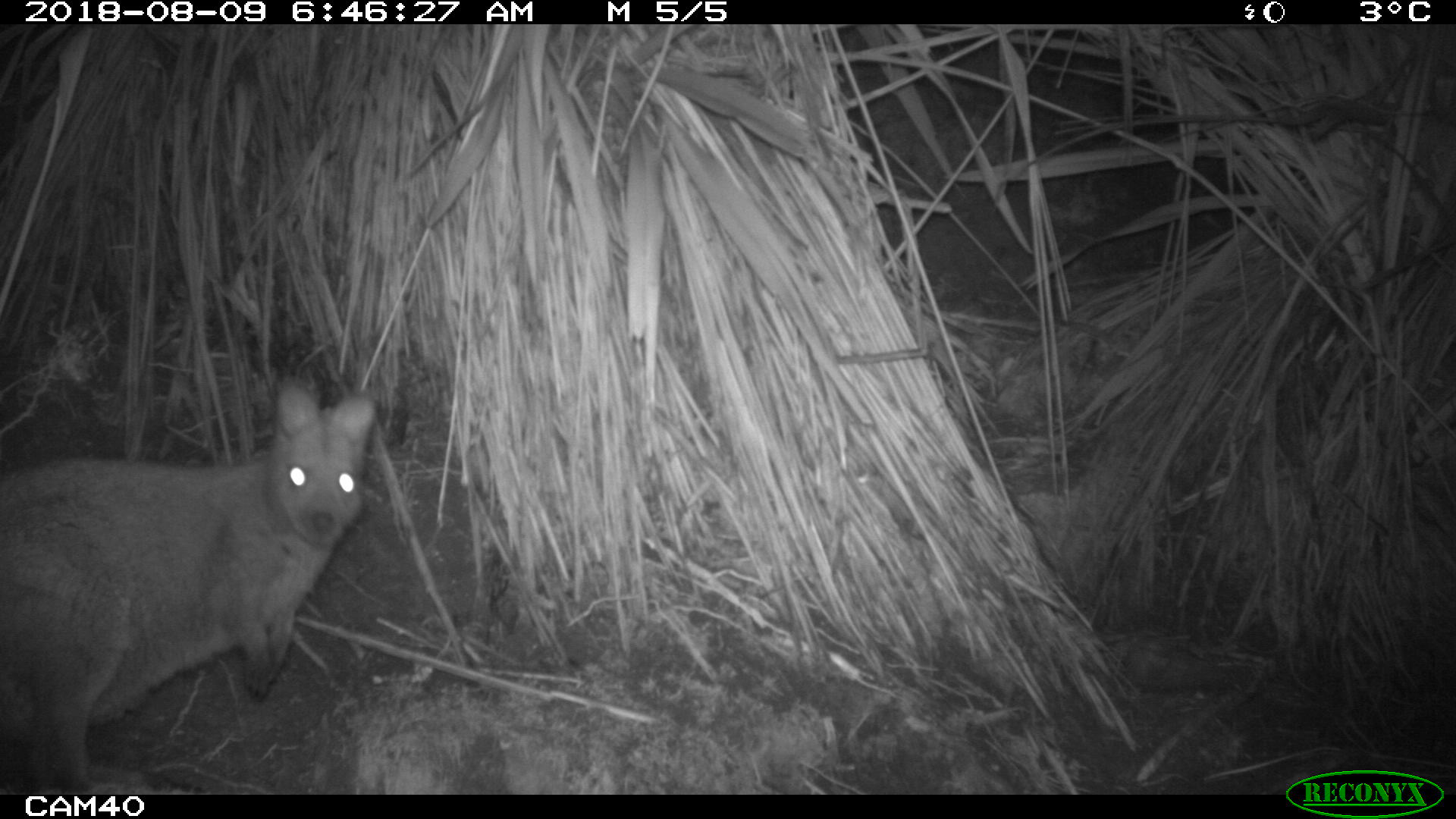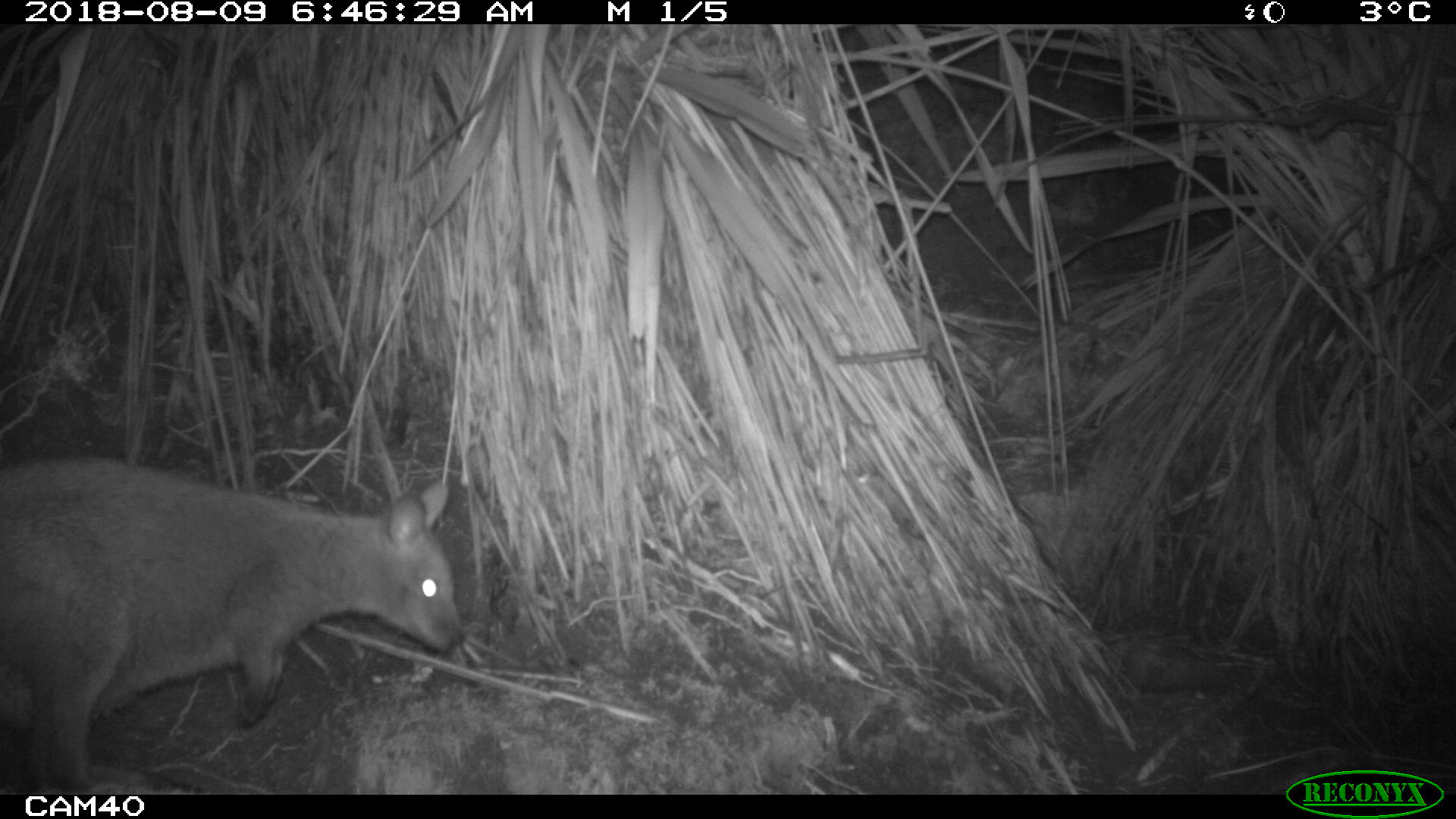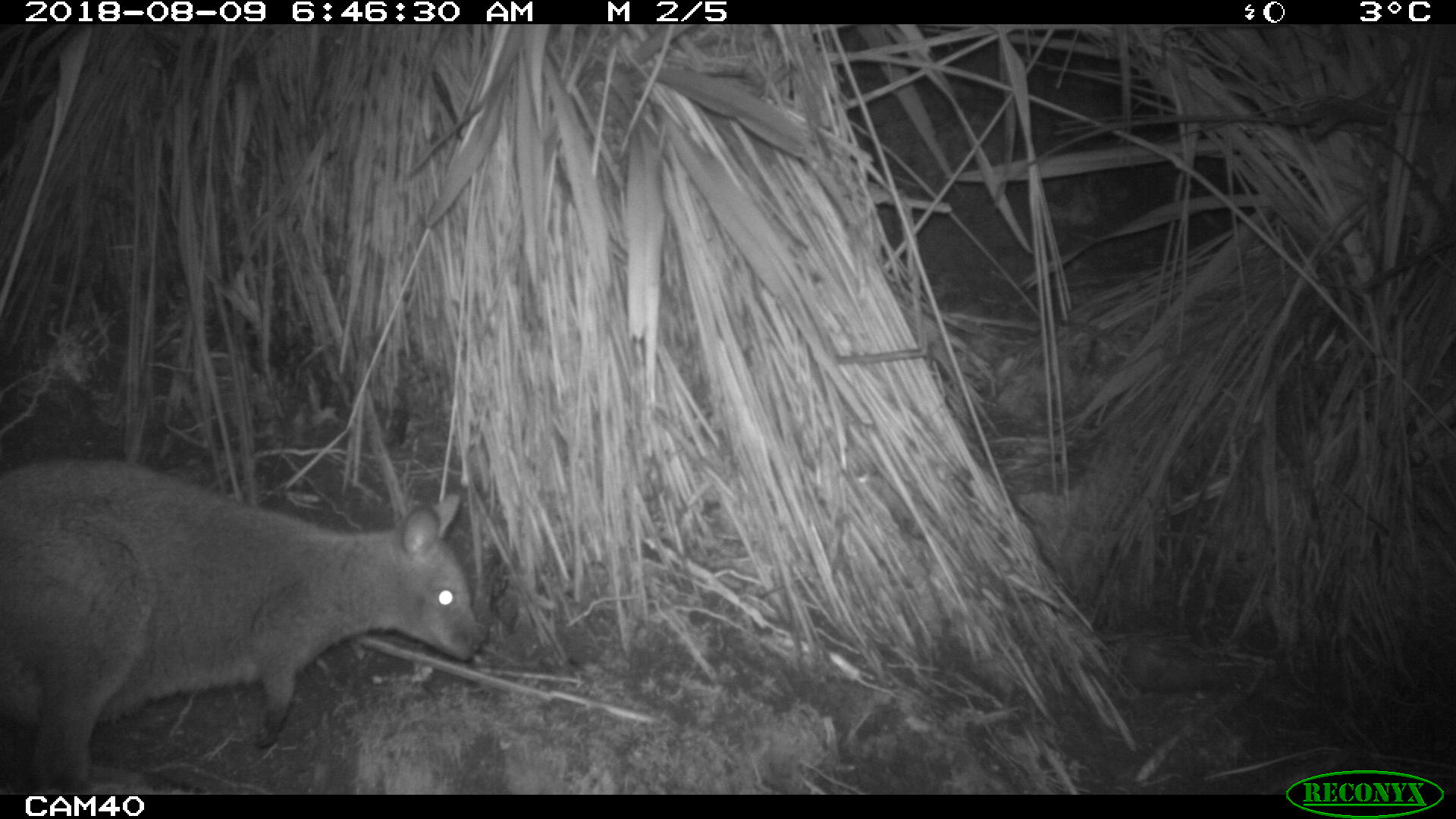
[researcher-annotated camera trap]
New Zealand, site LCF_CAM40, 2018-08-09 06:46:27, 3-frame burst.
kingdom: Animalia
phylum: Chordata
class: Mammalia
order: Diprotodontia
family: Macropodidae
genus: Notamacropus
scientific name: Notamacropus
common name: wallaby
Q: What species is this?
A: Wallaby (Notamacropus).